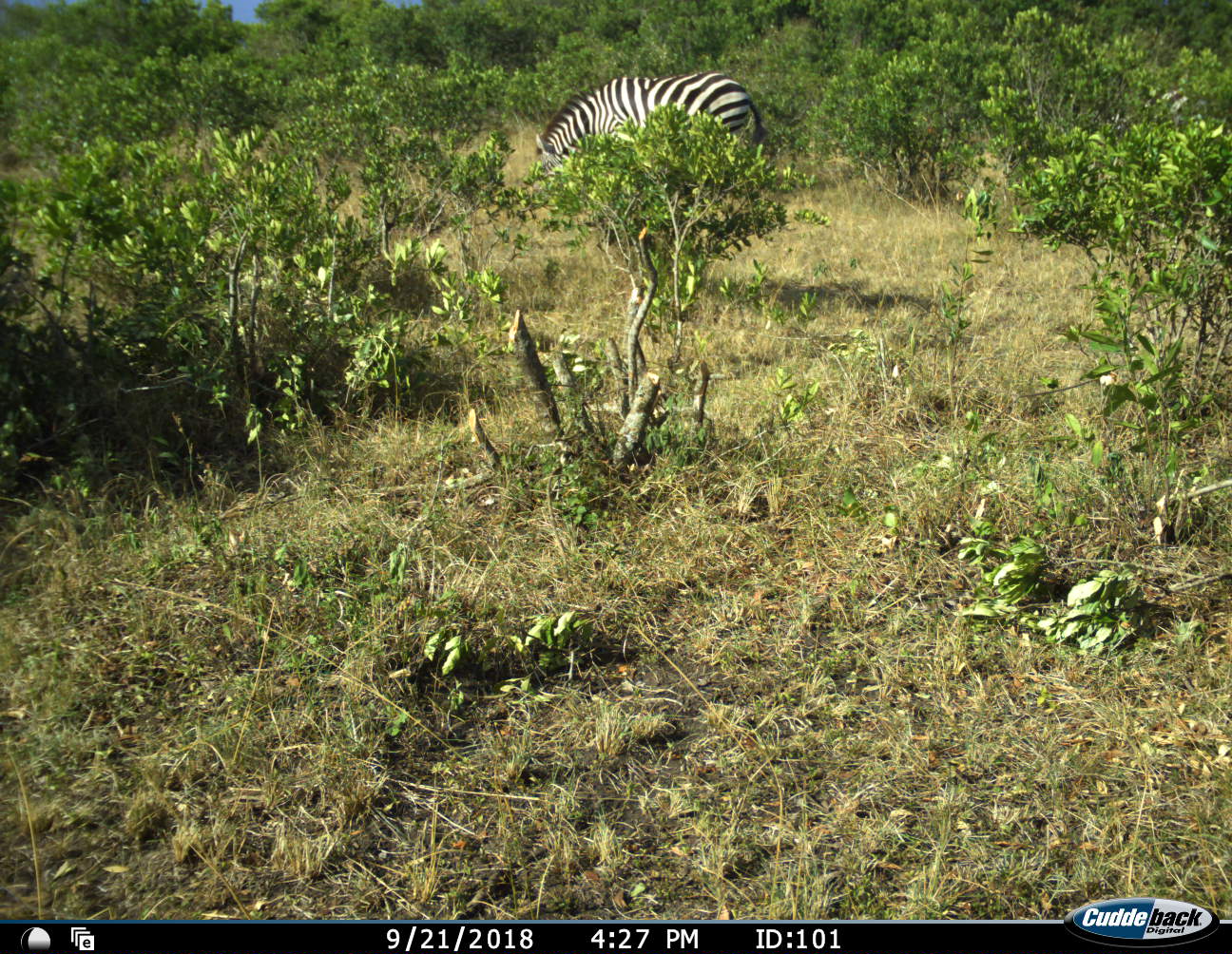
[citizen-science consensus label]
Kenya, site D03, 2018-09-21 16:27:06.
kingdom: Animalia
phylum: Chordata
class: Mammalia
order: Perissodactyla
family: Equidae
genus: Equus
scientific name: Equus quagga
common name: plains zebra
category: zebra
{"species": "zebra (plains zebra) (Equus quagga)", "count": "1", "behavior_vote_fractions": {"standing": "22%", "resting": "0%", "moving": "0%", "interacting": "0%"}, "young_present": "0%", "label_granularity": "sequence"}